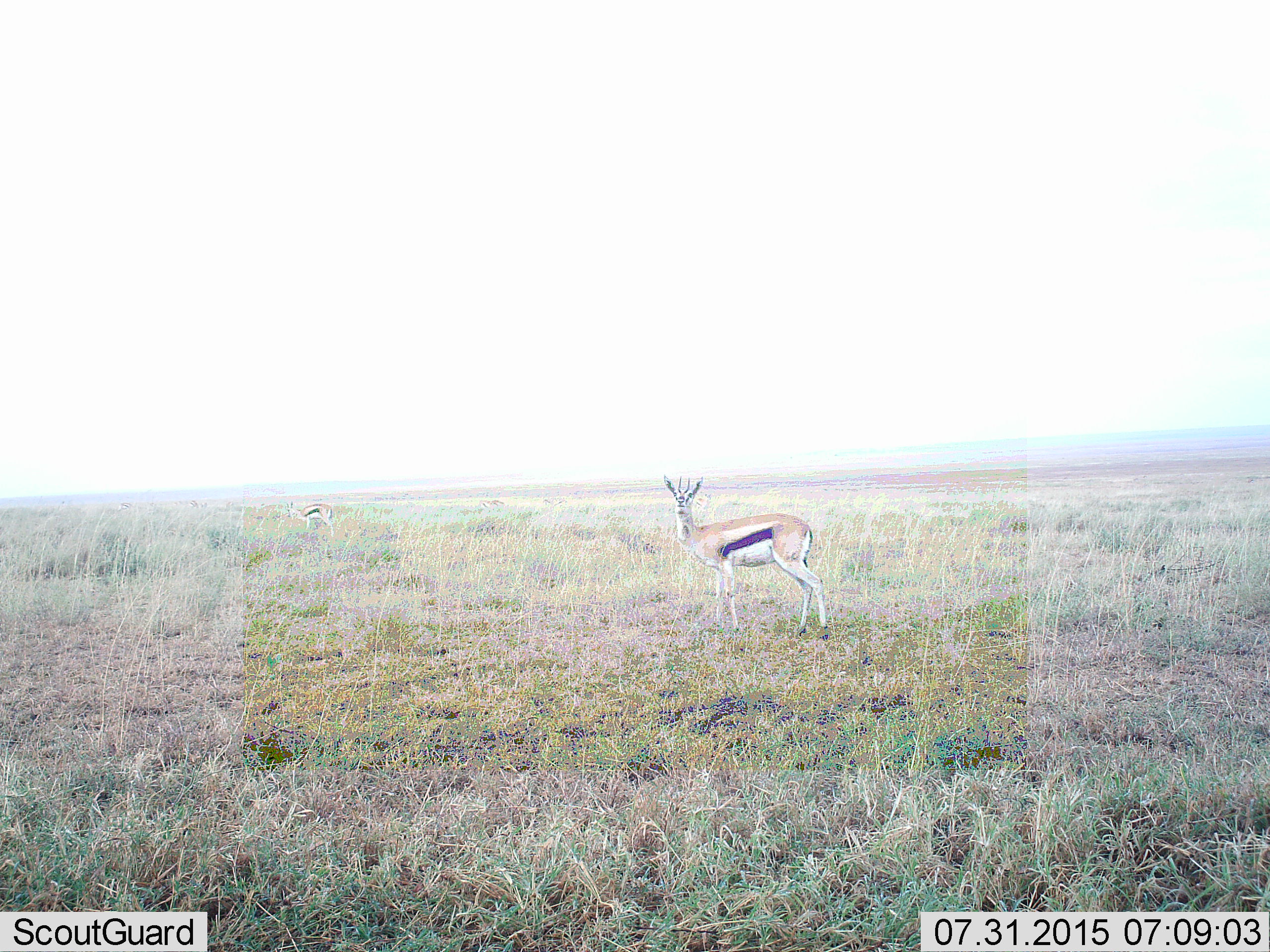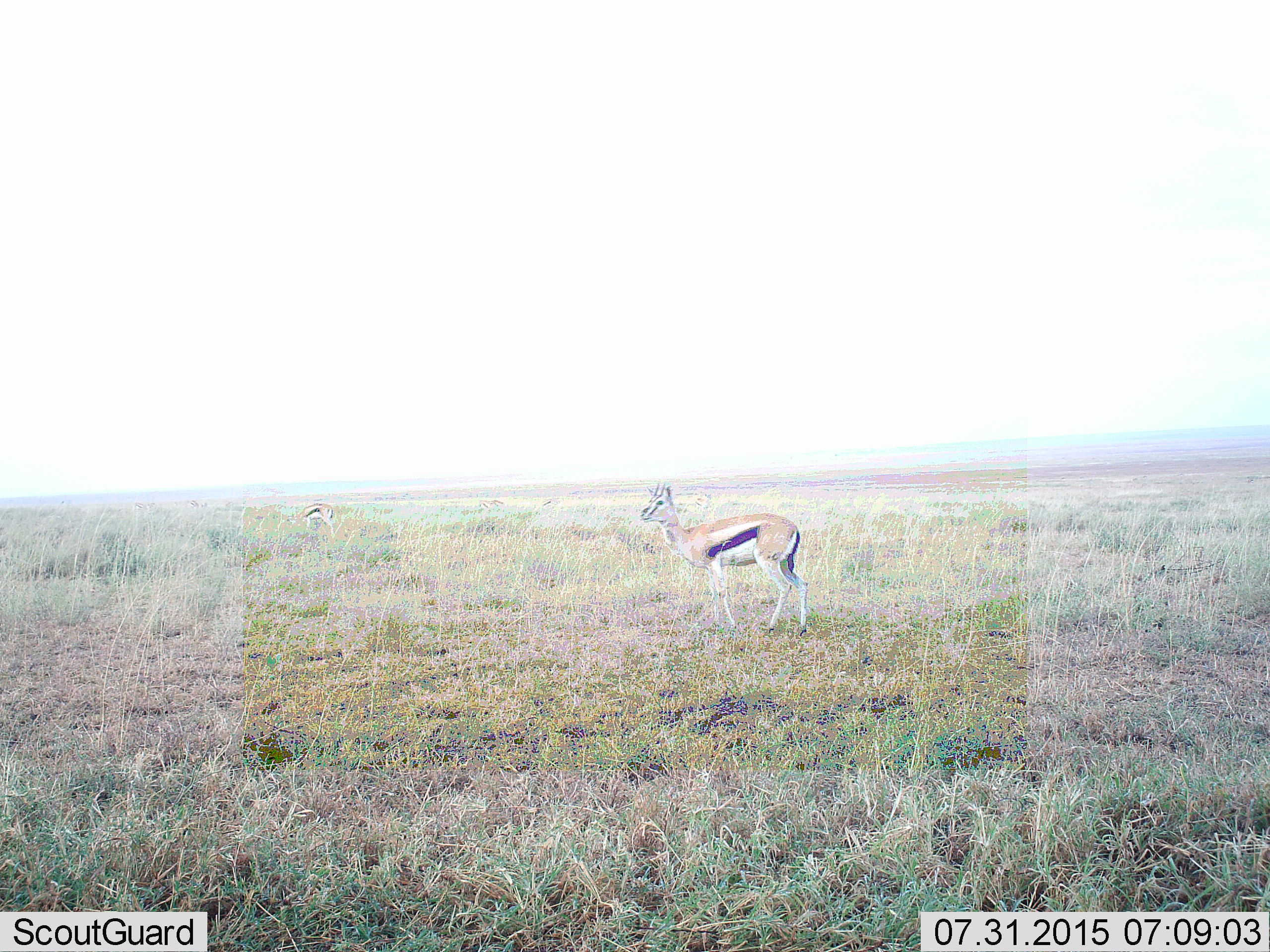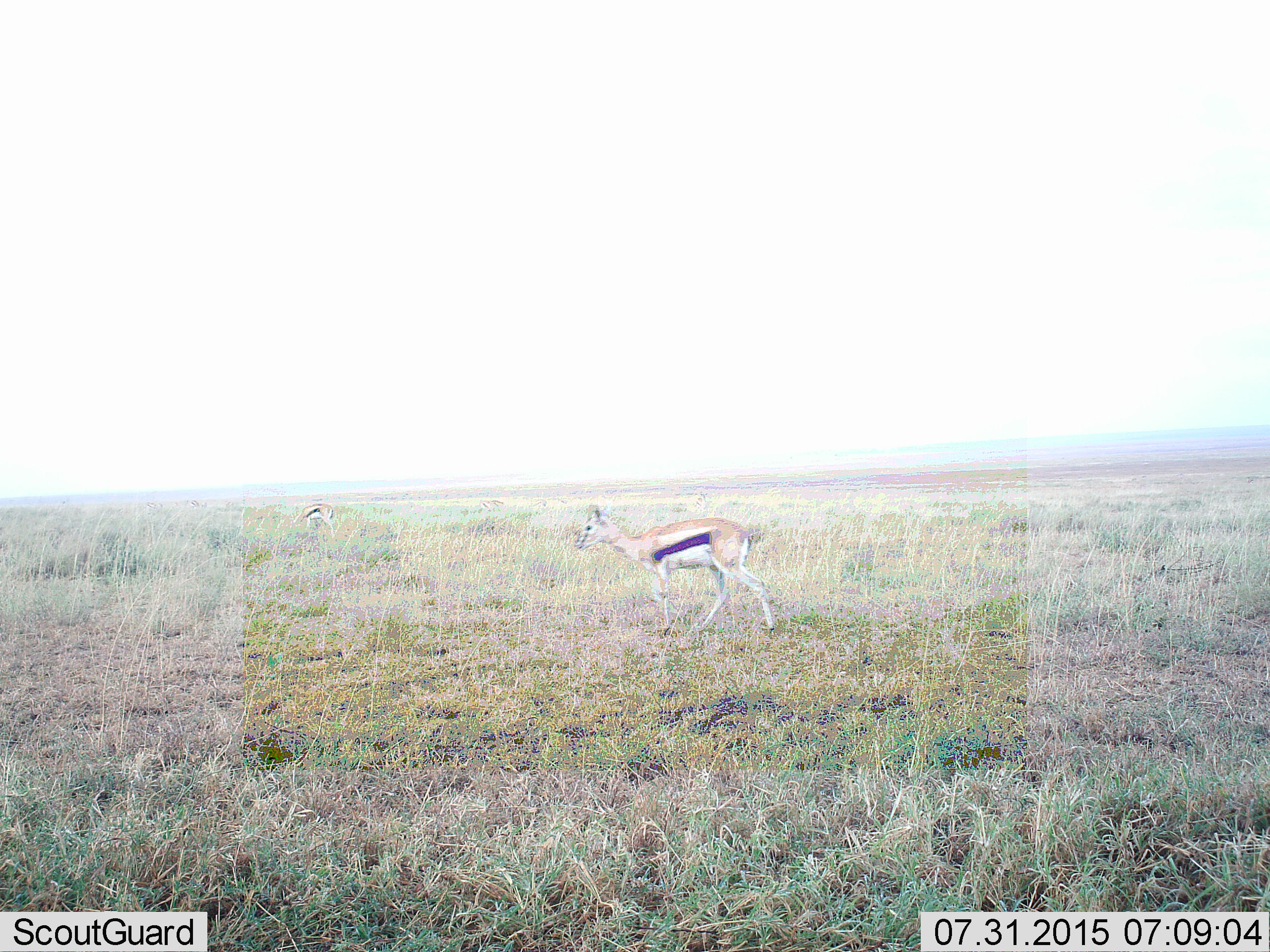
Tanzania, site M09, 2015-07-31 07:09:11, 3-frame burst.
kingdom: Animalia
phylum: Chordata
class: Mammalia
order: Artiodactyla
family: Bovidae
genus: Eudorcas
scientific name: Eudorcas thomsonii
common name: thomson's gazelle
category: gazellethomsons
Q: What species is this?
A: Gazellethomsons (thomson's gazelle) (Eudorcas thomsonii).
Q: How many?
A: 2.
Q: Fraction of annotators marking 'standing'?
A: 67%.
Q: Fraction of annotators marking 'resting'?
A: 0%.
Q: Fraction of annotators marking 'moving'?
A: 33%.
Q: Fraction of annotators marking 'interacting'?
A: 0%.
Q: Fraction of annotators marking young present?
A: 0%.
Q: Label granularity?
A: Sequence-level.